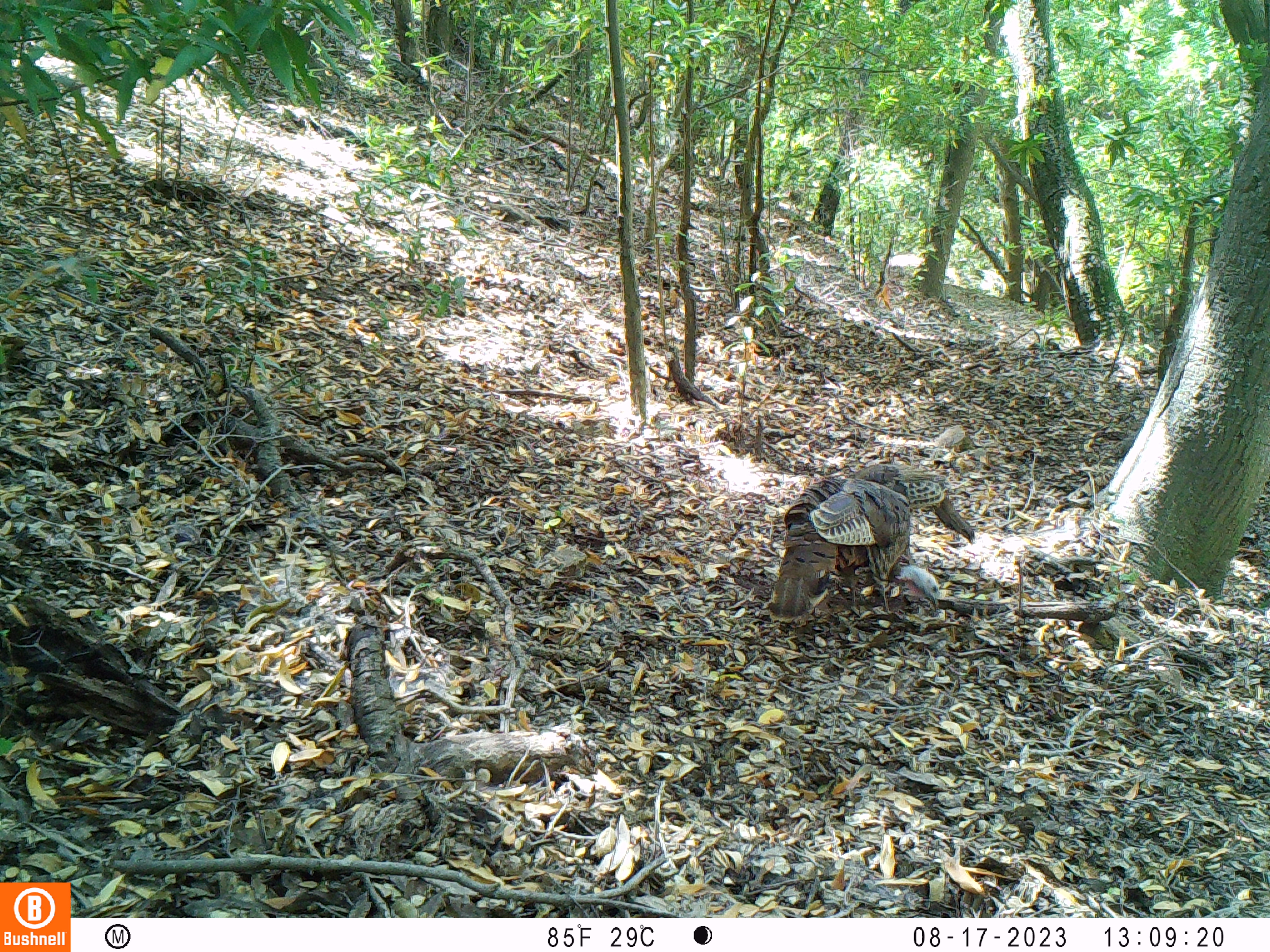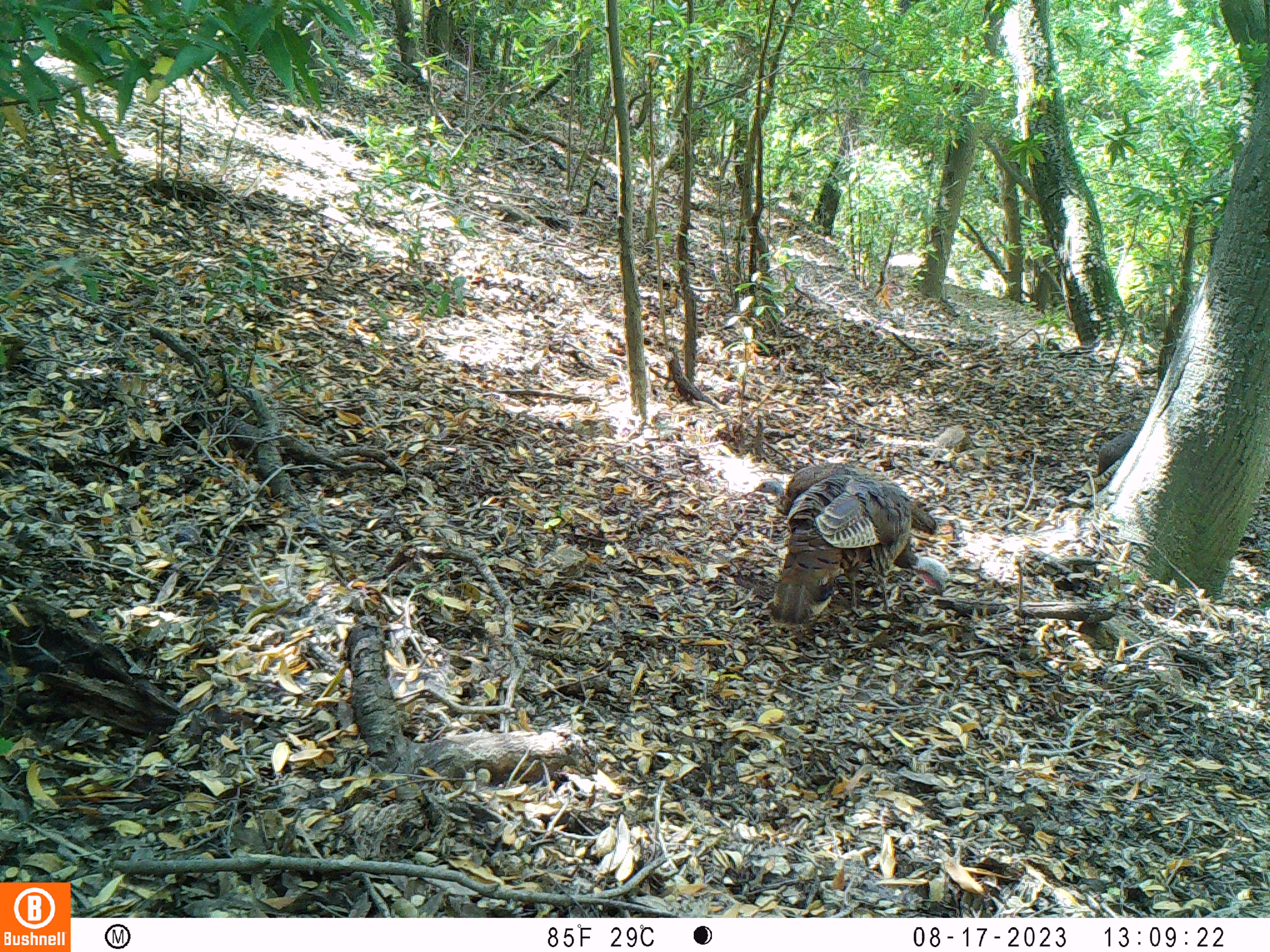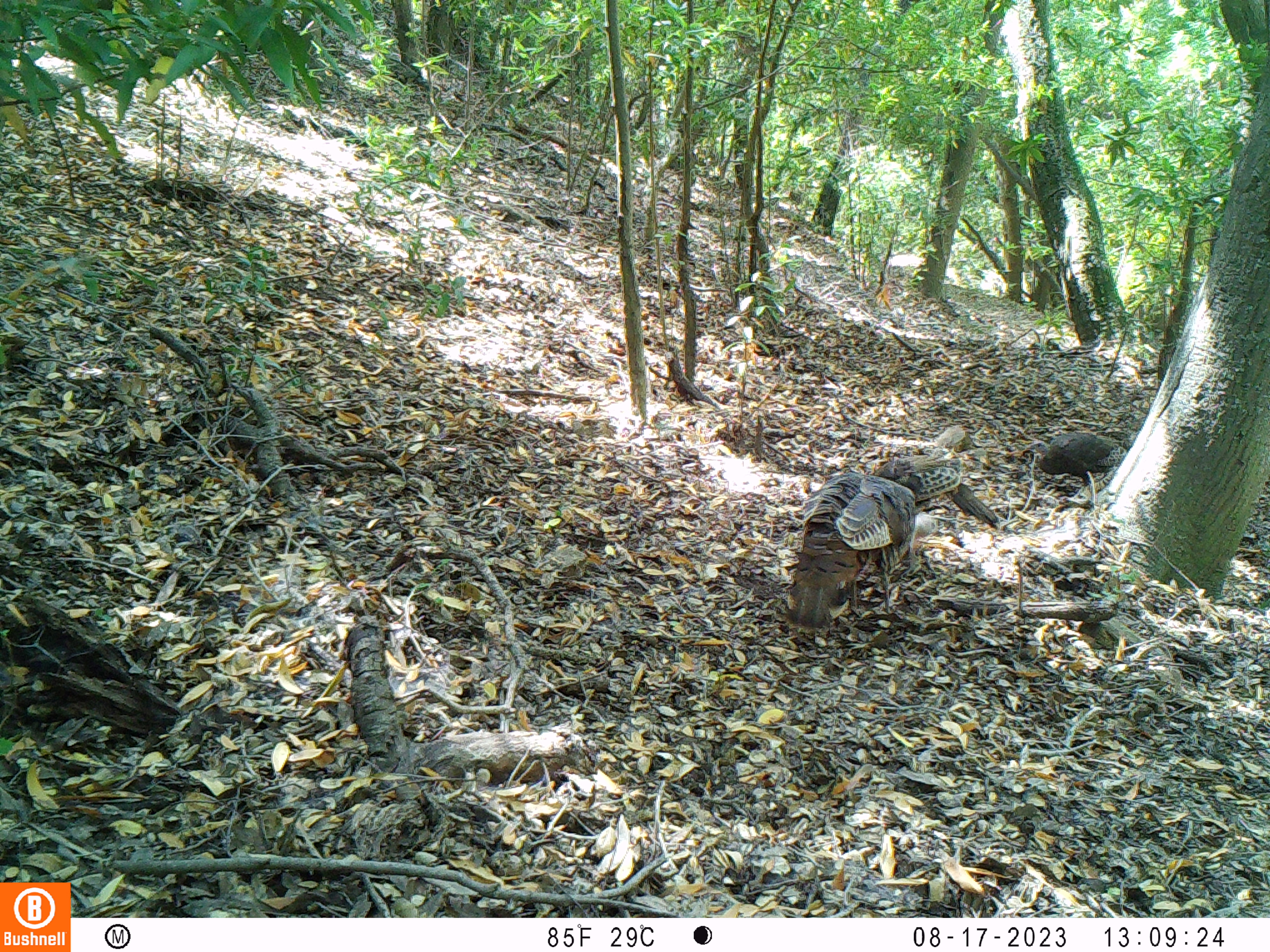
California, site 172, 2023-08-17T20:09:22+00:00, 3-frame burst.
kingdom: Animalia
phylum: Chordata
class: Aves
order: Galliformes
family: Phasianidae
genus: Meleagris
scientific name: Meleagris gallopavo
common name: turkey